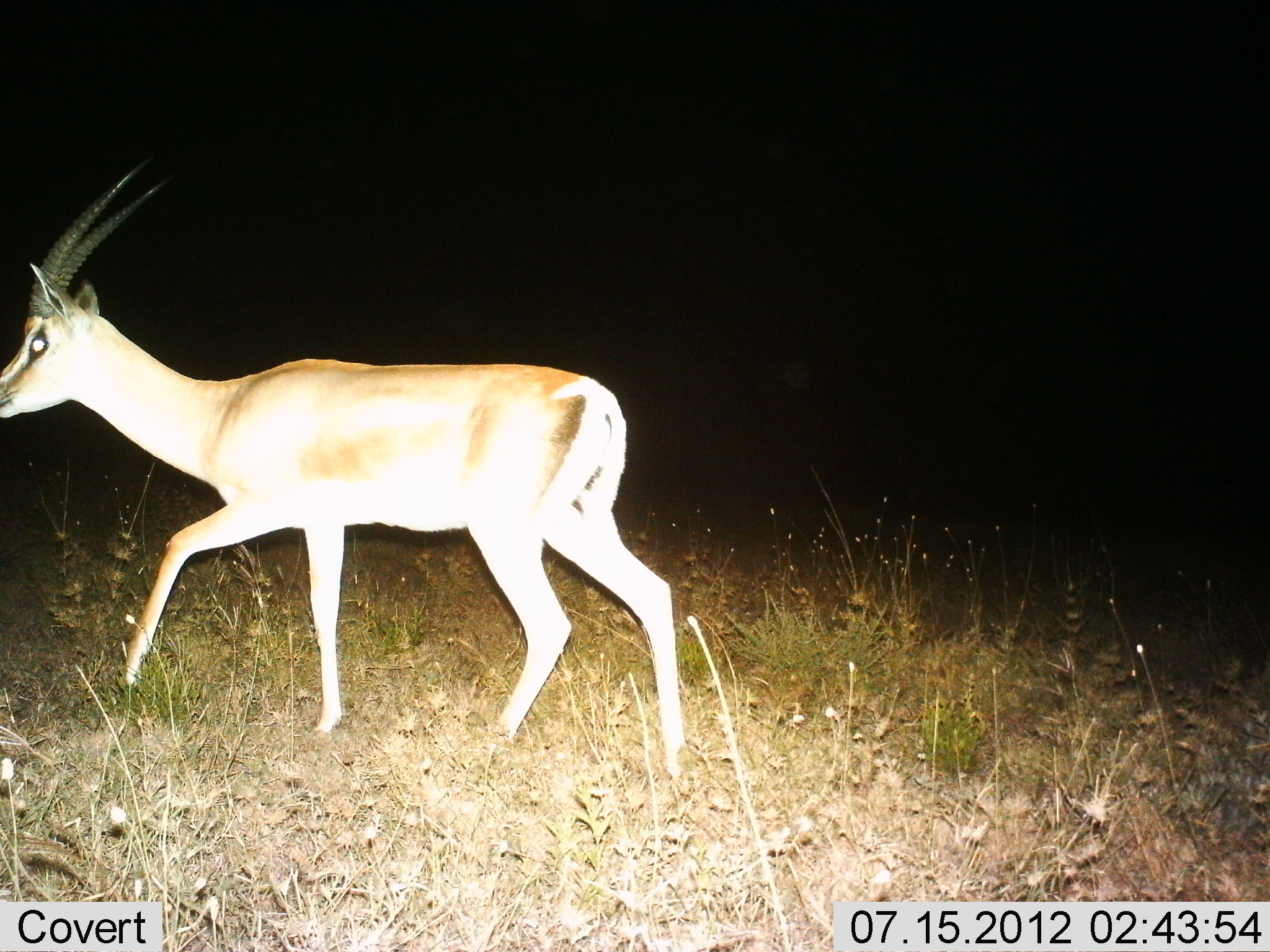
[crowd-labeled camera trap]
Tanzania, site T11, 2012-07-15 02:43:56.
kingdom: Animalia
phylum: Chordata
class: Mammalia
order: Artiodactyla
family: Bovidae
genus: Nanger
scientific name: Nanger granti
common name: grant's gazelle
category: gazellegrants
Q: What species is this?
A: Gazellegrants (grant's gazelle) (Nanger granti).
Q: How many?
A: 1.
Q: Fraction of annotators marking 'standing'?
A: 10%.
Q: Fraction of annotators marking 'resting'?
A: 0%.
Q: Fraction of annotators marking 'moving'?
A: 90%.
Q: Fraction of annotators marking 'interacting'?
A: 0%.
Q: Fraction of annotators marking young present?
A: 0%.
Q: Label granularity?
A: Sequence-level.